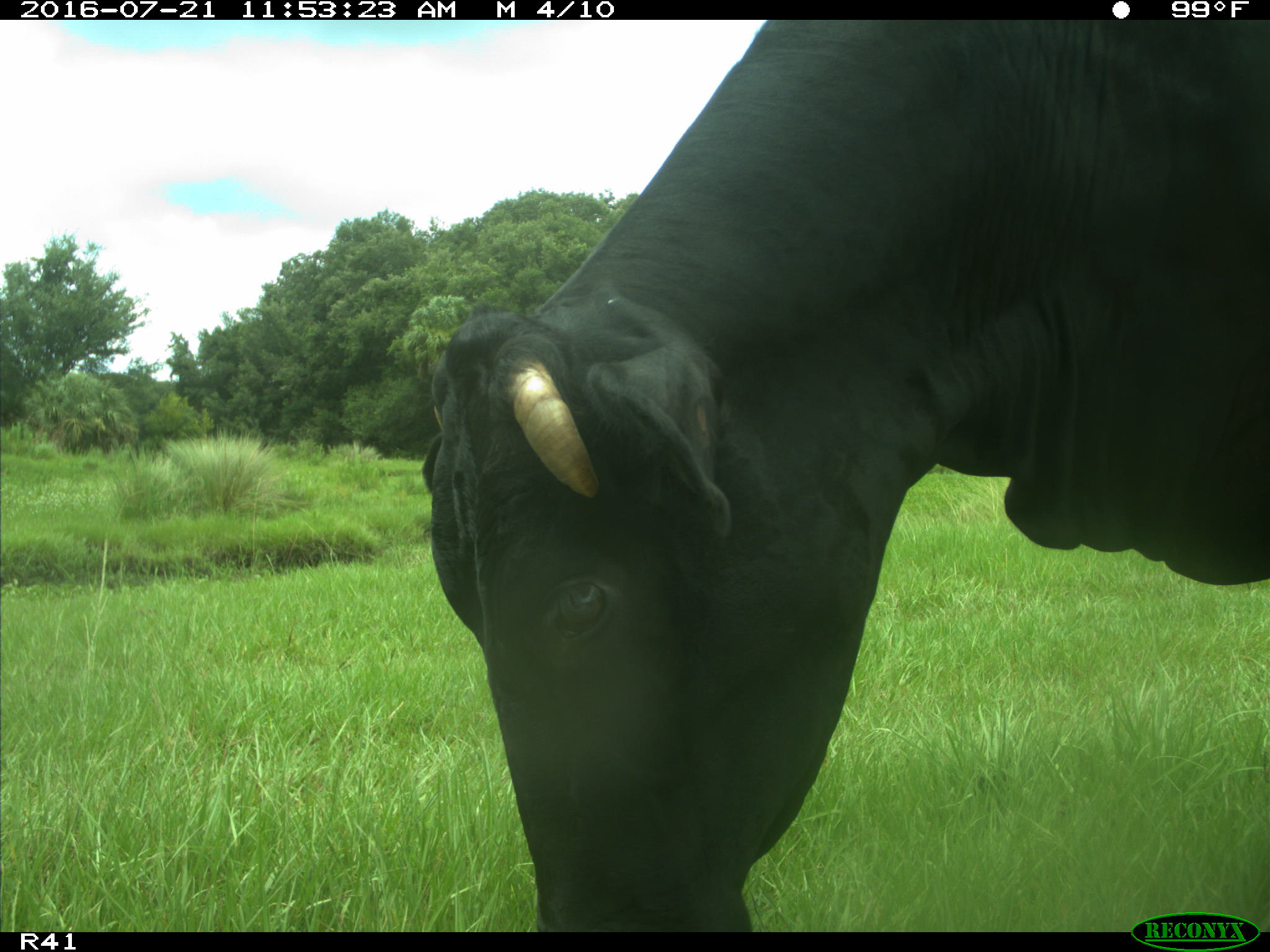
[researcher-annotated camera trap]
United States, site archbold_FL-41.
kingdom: Animalia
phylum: Chordata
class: Mammalia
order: Artiodactyla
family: Bovidae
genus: Bos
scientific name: Bos taurus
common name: domestic cow